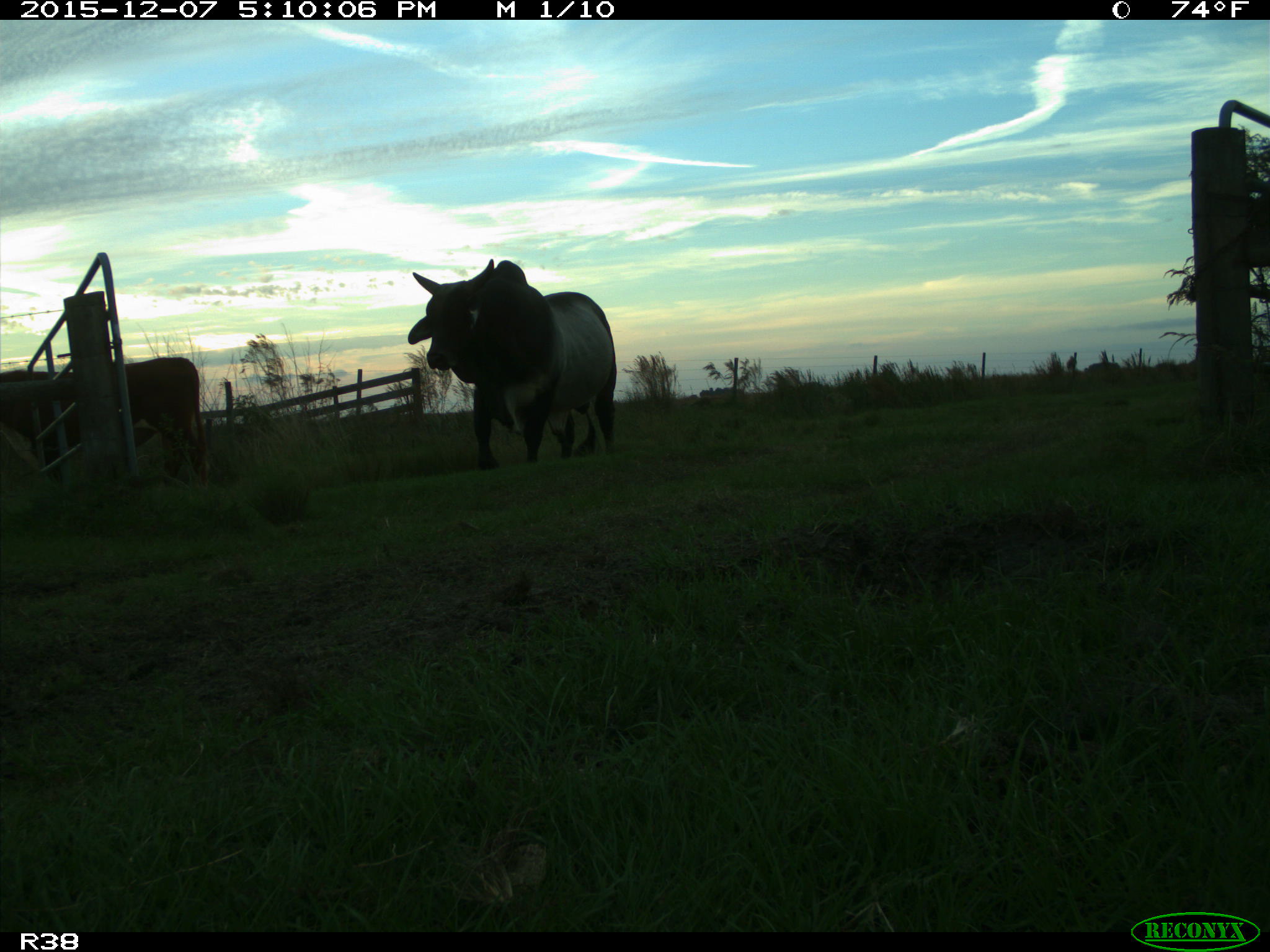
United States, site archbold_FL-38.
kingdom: Animalia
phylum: Chordata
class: Mammalia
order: Artiodactyla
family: Bovidae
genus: Bos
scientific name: Bos taurus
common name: domestic cow